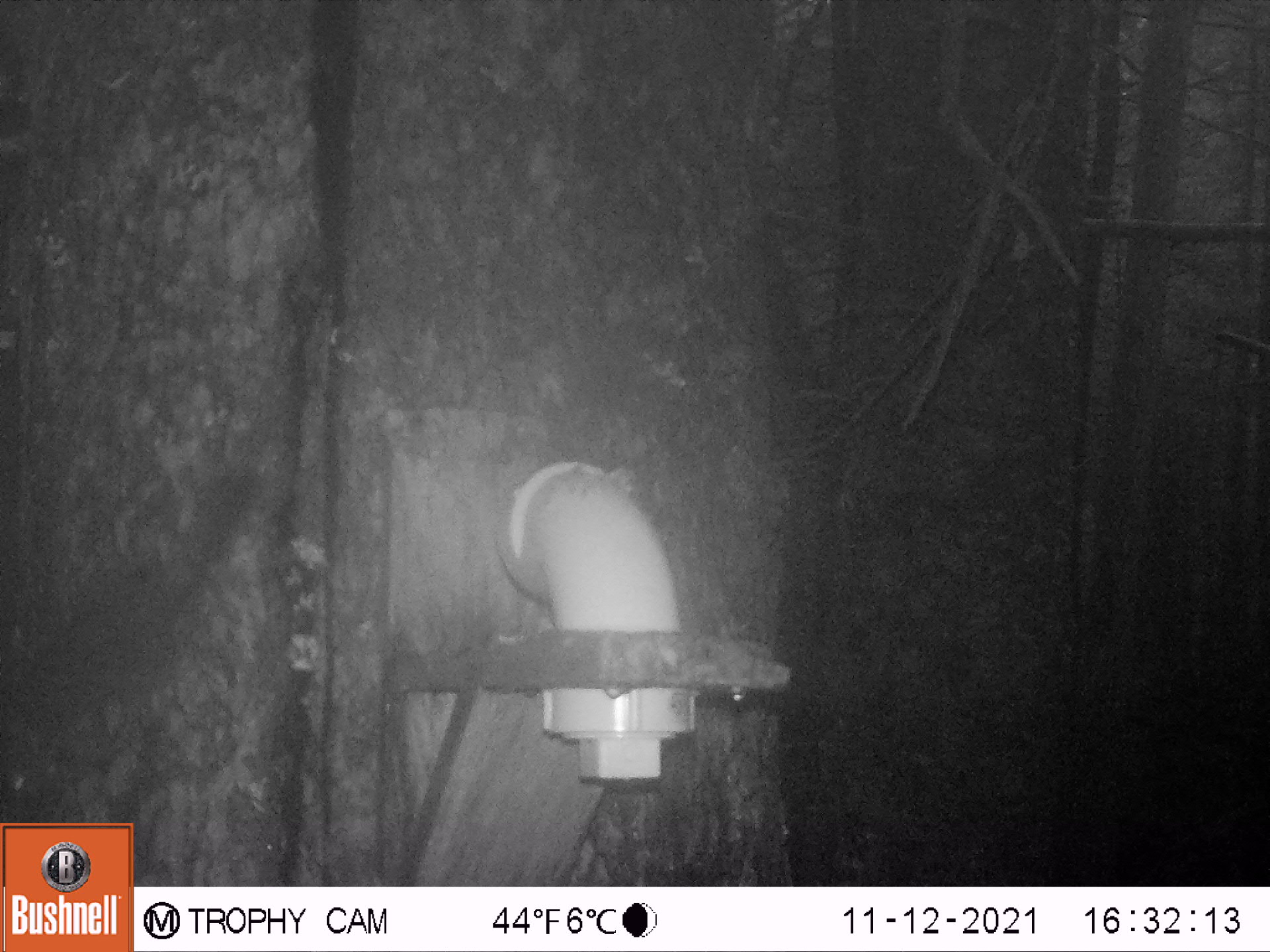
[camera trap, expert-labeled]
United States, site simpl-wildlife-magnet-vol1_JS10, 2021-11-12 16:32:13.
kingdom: Animalia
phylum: Chordata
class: Mammalia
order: Rodentia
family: Sciuridae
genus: Tamiasciurus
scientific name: Tamiasciurus hudsonicus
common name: red squirrel